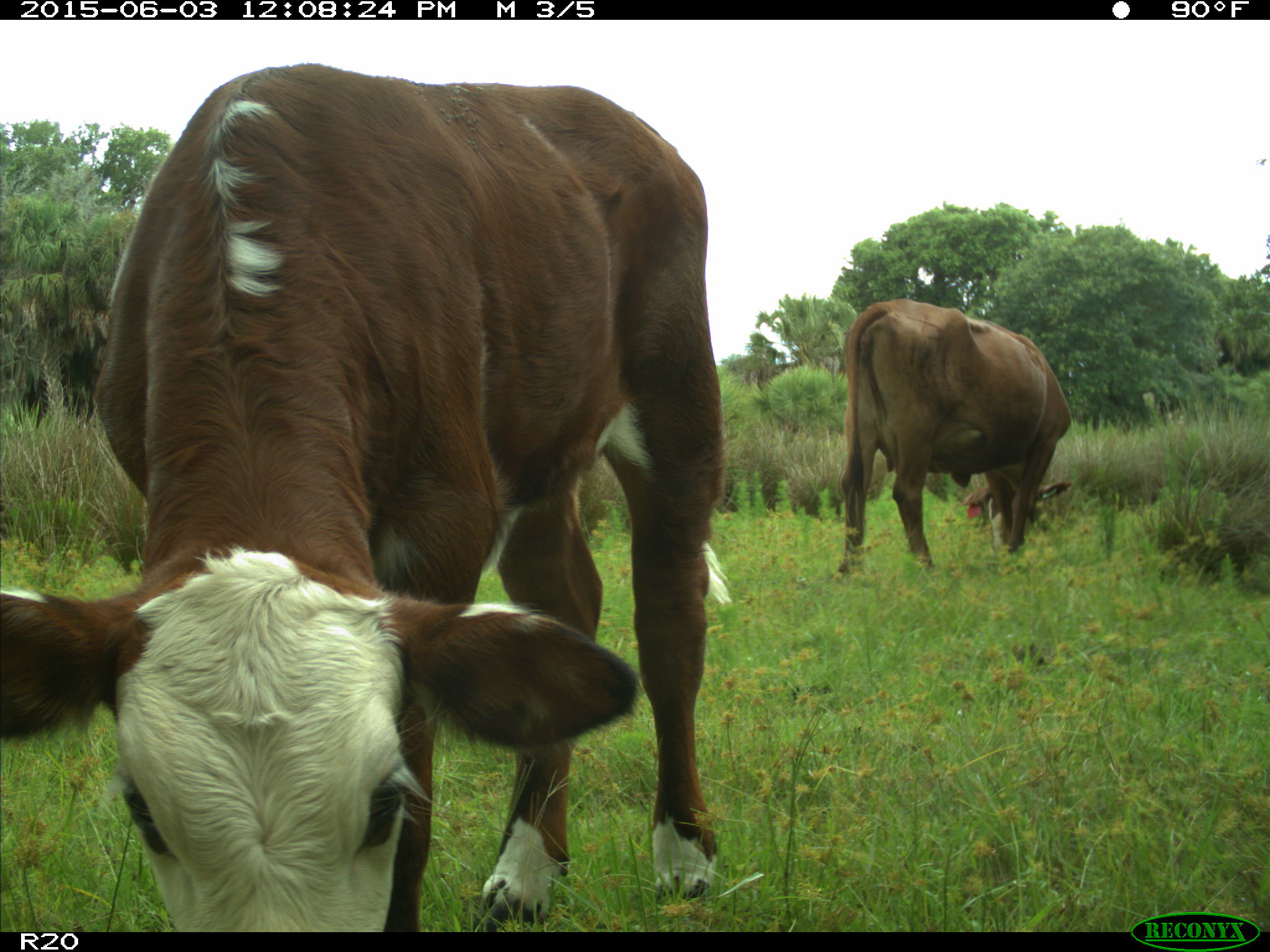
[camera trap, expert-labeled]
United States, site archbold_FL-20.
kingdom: Animalia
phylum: Chordata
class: Mammalia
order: Artiodactyla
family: Bovidae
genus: Bos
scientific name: Bos taurus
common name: domestic cow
Bos taurus (domestic cow).